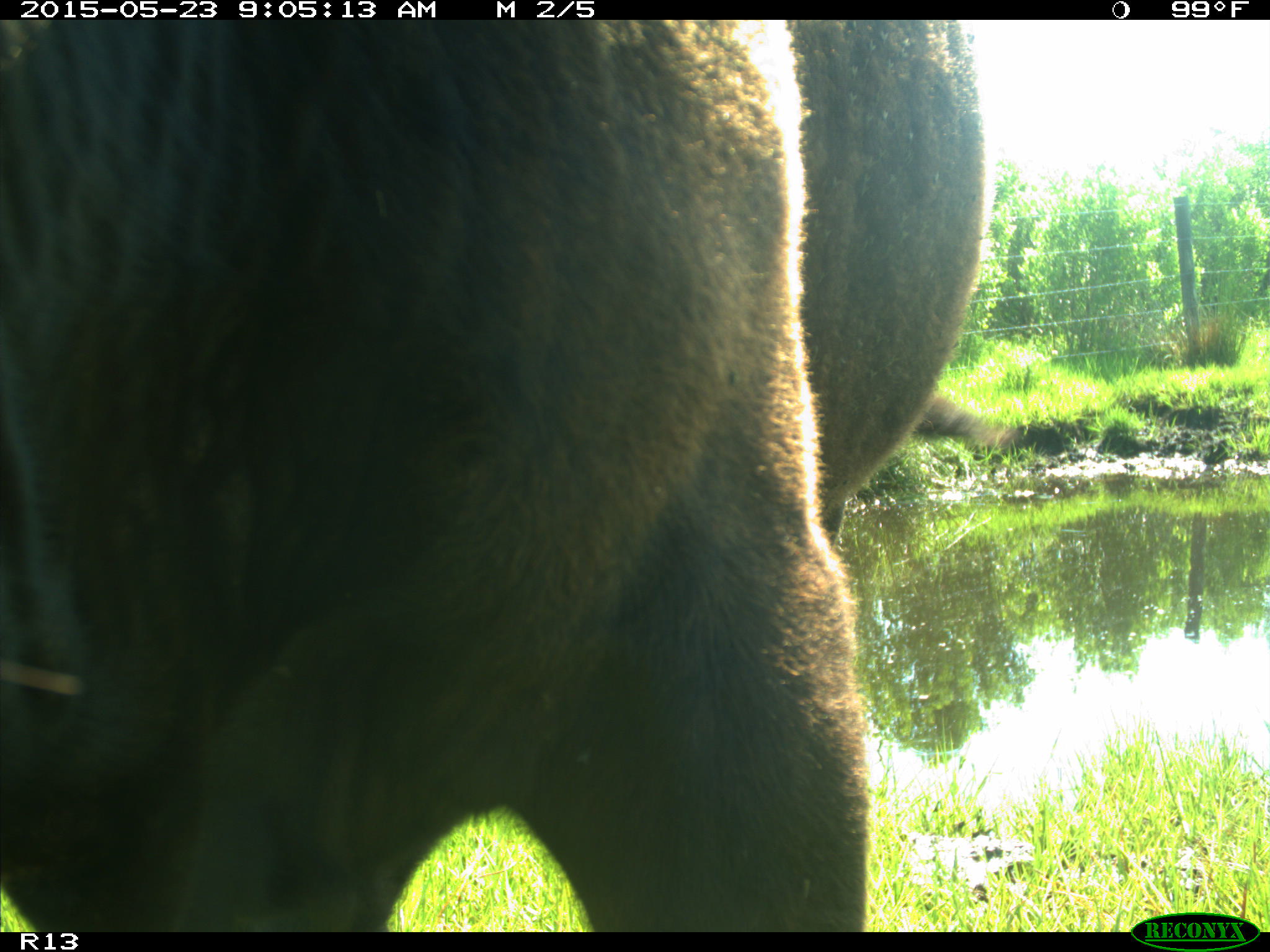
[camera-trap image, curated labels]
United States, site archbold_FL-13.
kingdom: Animalia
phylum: Chordata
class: Mammalia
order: Artiodactyla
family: Bovidae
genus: Bos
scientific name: Bos taurus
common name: domestic cow